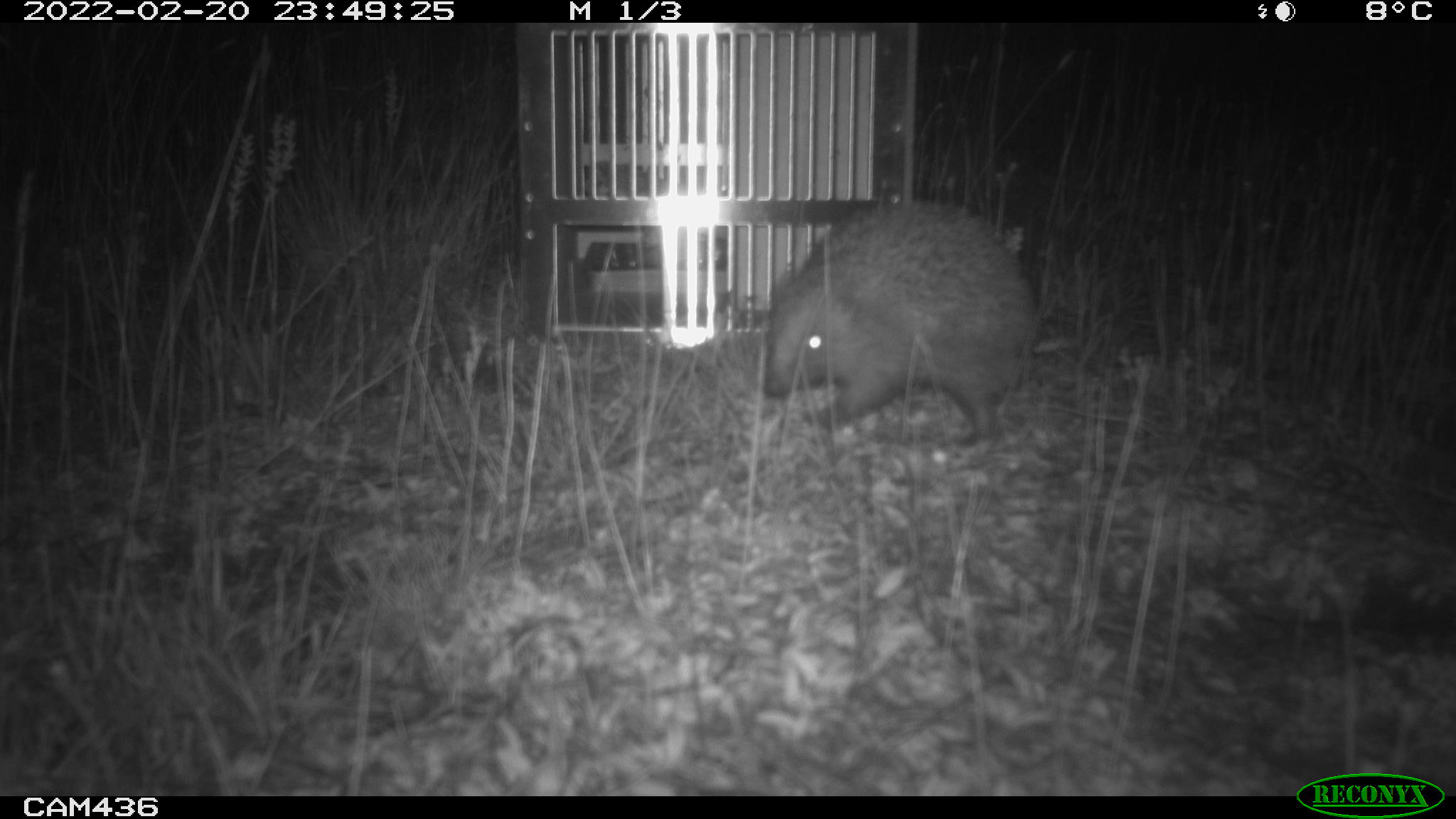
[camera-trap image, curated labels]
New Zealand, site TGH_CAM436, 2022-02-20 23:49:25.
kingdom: Animalia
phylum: Chordata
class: Mammalia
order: Eulipotyphla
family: Erinaceidae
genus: Erinaceus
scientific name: Erinaceus europaeus europaeus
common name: european hedgehog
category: hedgehog